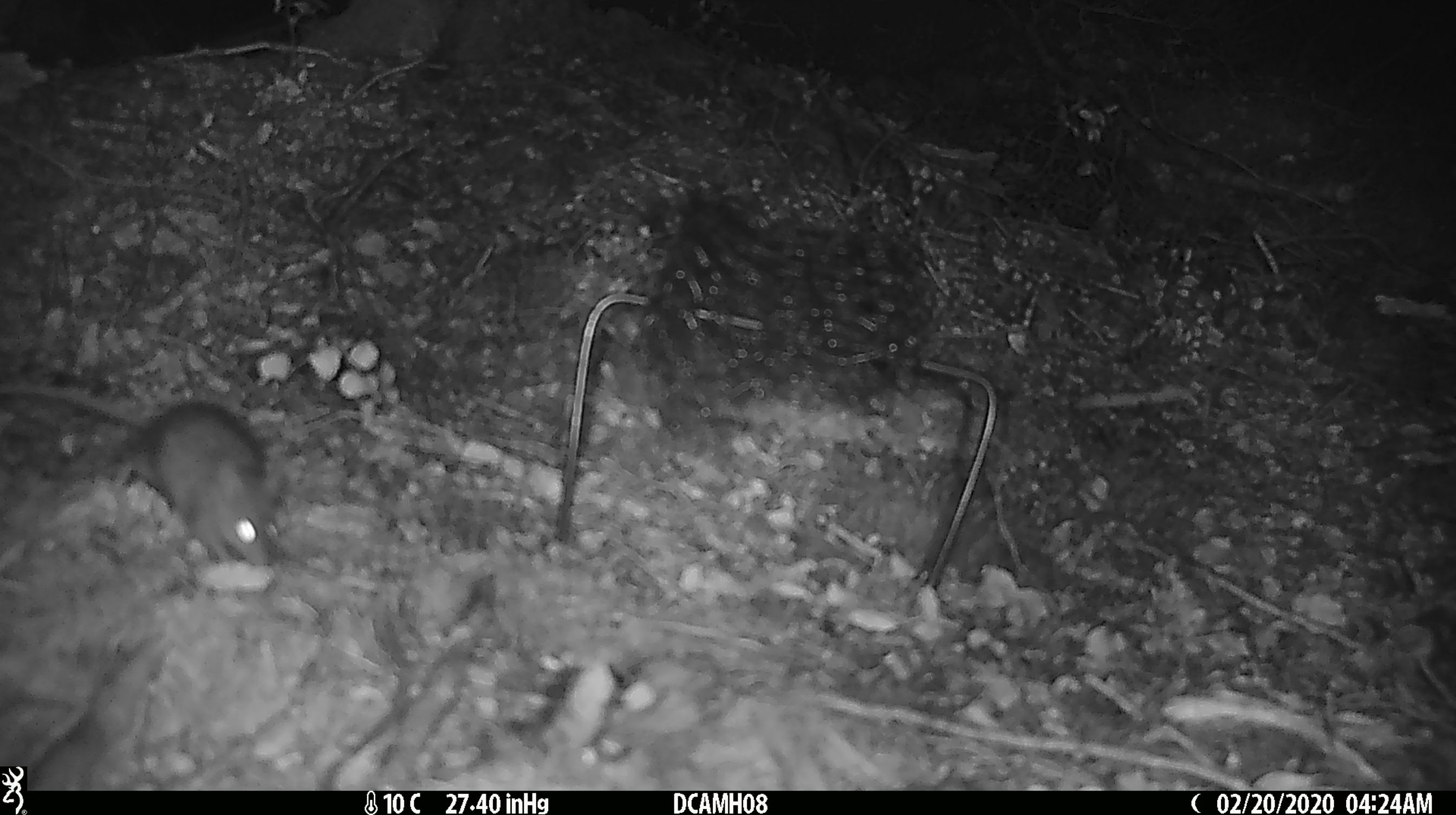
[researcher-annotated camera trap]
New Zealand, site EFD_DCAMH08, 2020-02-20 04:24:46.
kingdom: Animalia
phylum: Chordata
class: Mammalia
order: Rodentia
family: Muridae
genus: Mus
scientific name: Mus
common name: mouse